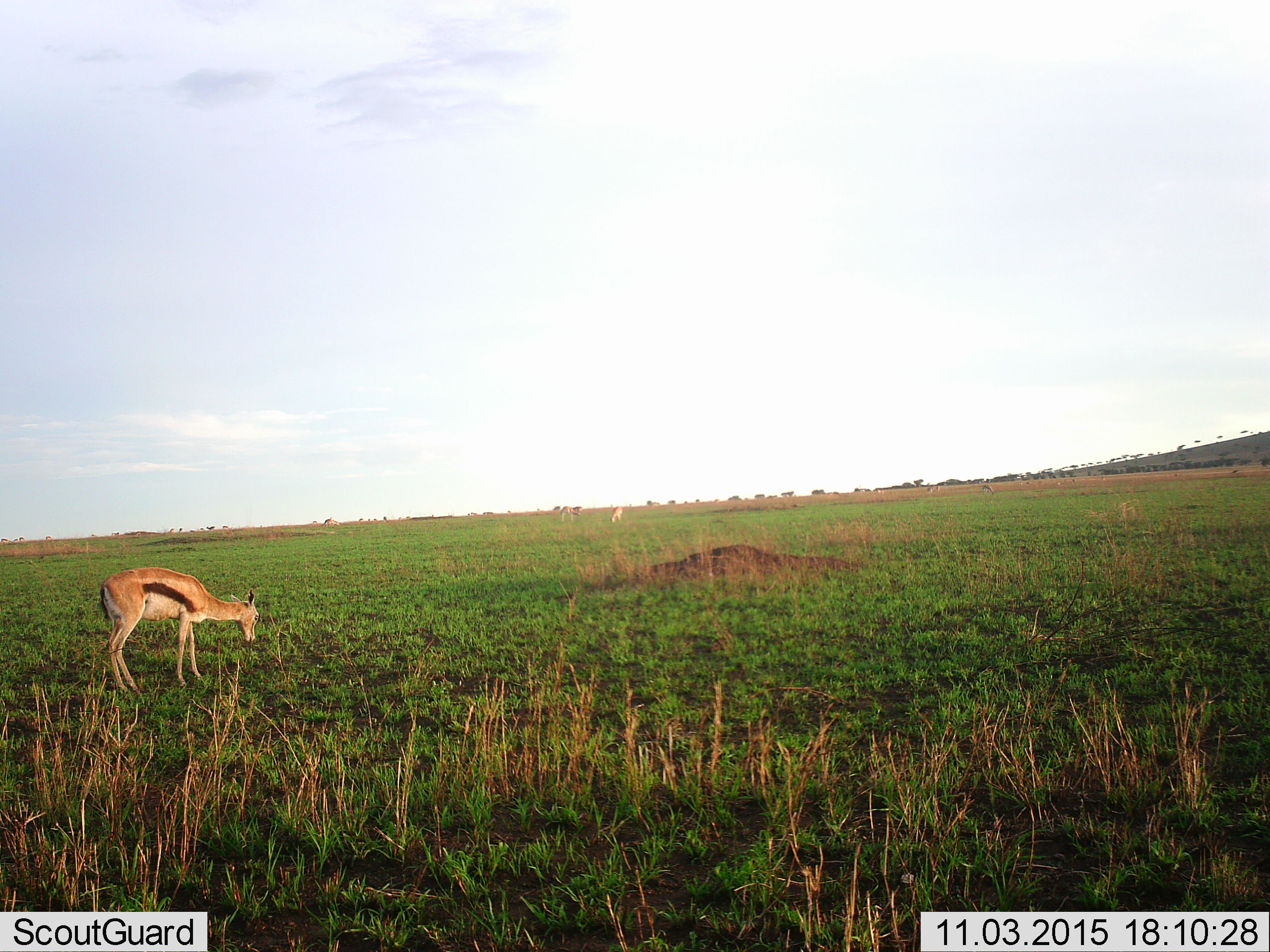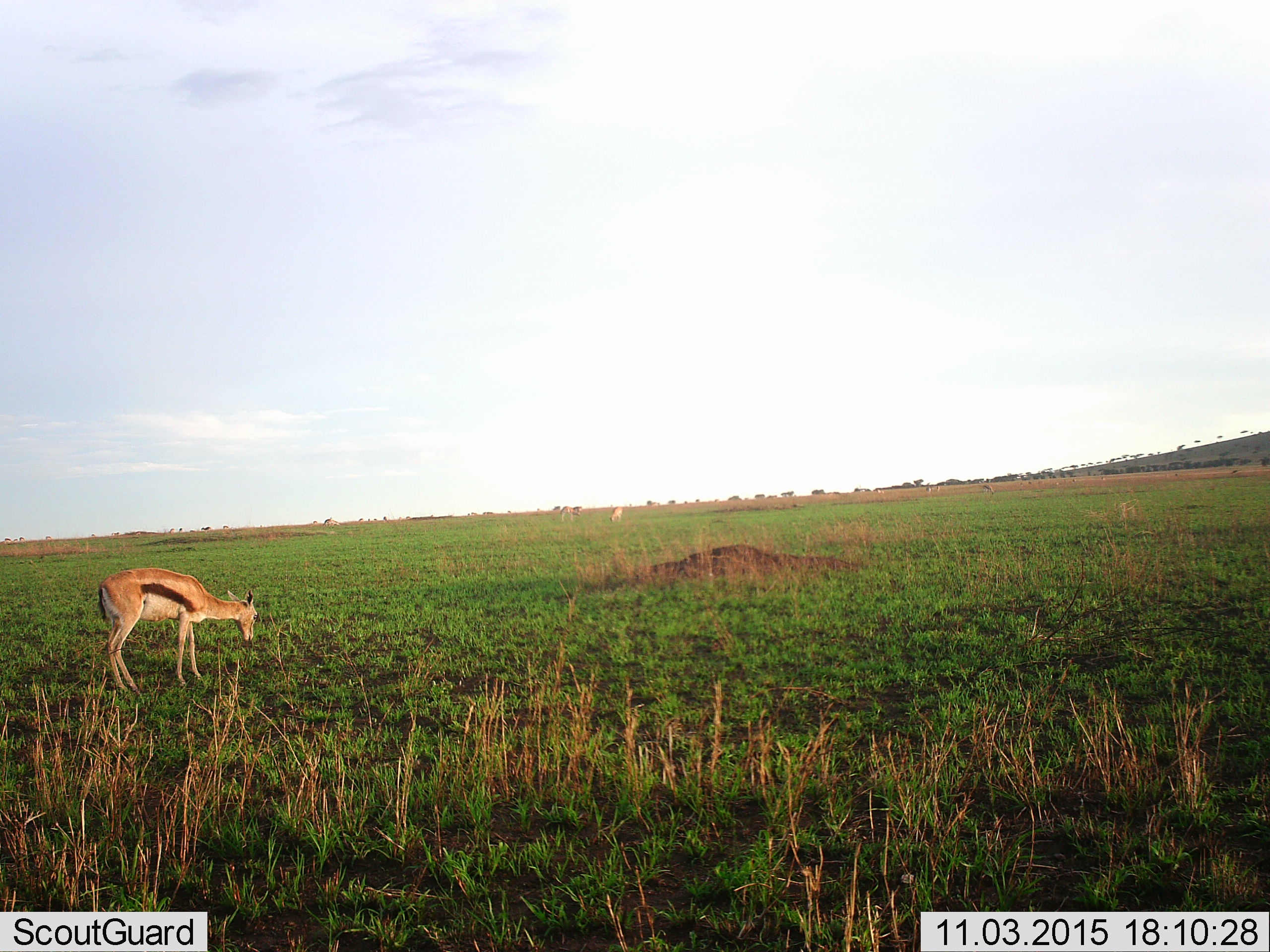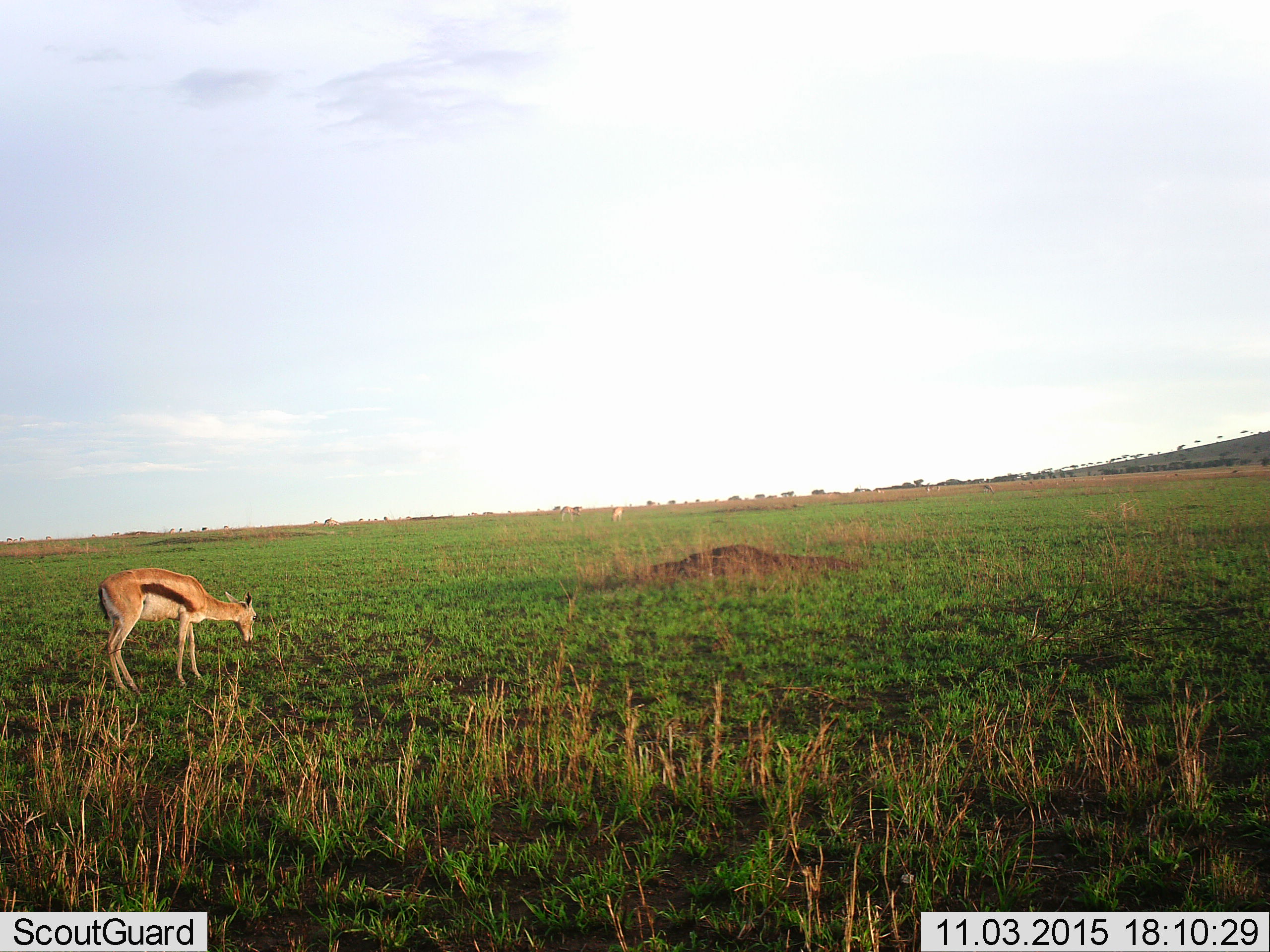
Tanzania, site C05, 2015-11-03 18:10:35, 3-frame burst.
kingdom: Animalia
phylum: Chordata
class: Mammalia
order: Artiodactyla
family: Bovidae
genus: Eudorcas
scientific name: Eudorcas thomsonii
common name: thomson's gazelle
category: gazellethomsons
Gazellethomsons (thomson's gazelle) (Eudorcas thomsonii), count 3. Behavior (volunteer vote fractions): standing 36%, resting 7%, moving 21%, interacting 0%. Young present (vote fraction): 0%. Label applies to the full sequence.